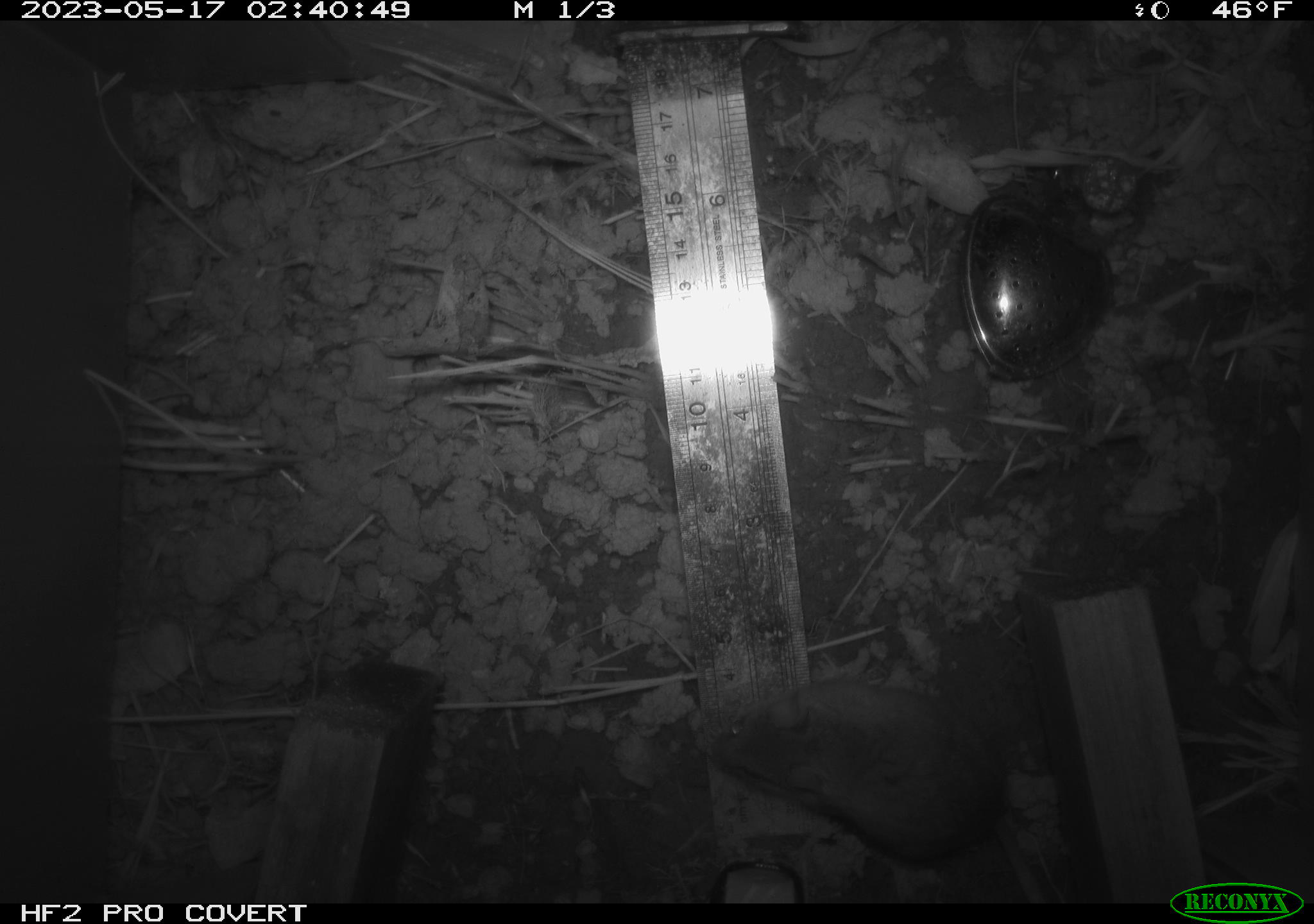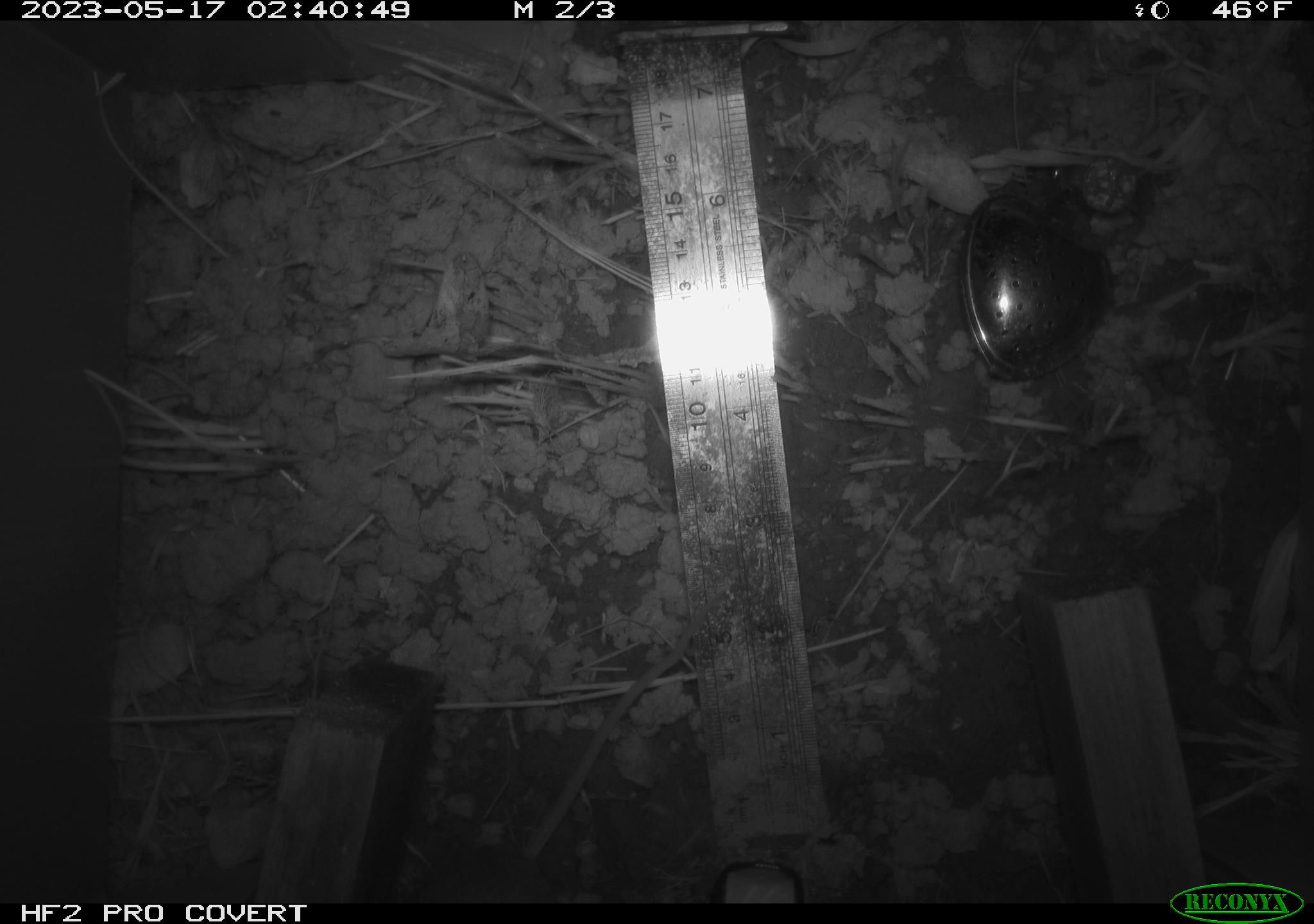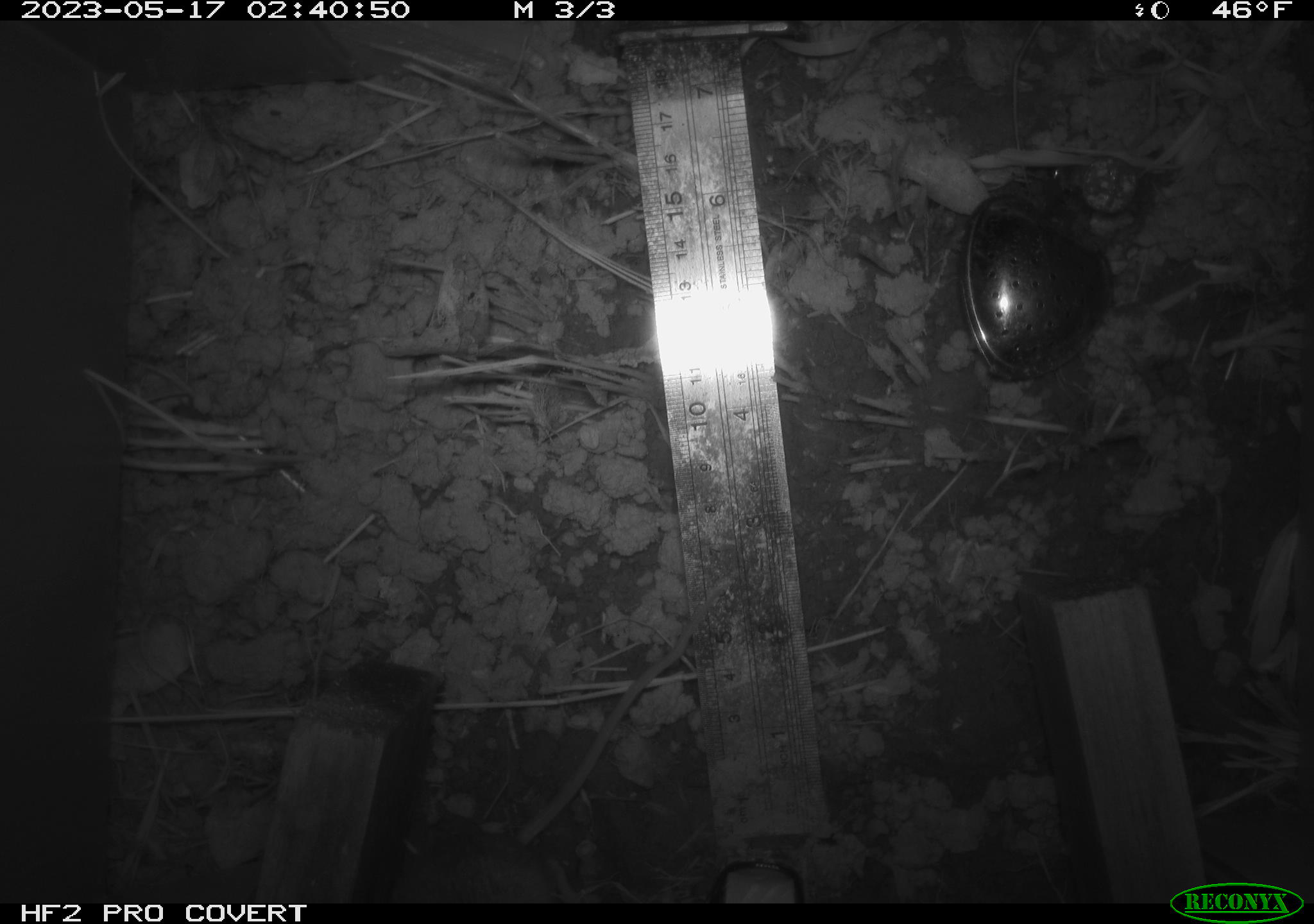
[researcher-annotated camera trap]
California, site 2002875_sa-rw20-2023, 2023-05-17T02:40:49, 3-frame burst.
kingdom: Animalia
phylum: Chordata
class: Mammalia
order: Rodentia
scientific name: Rodentia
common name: mouse species